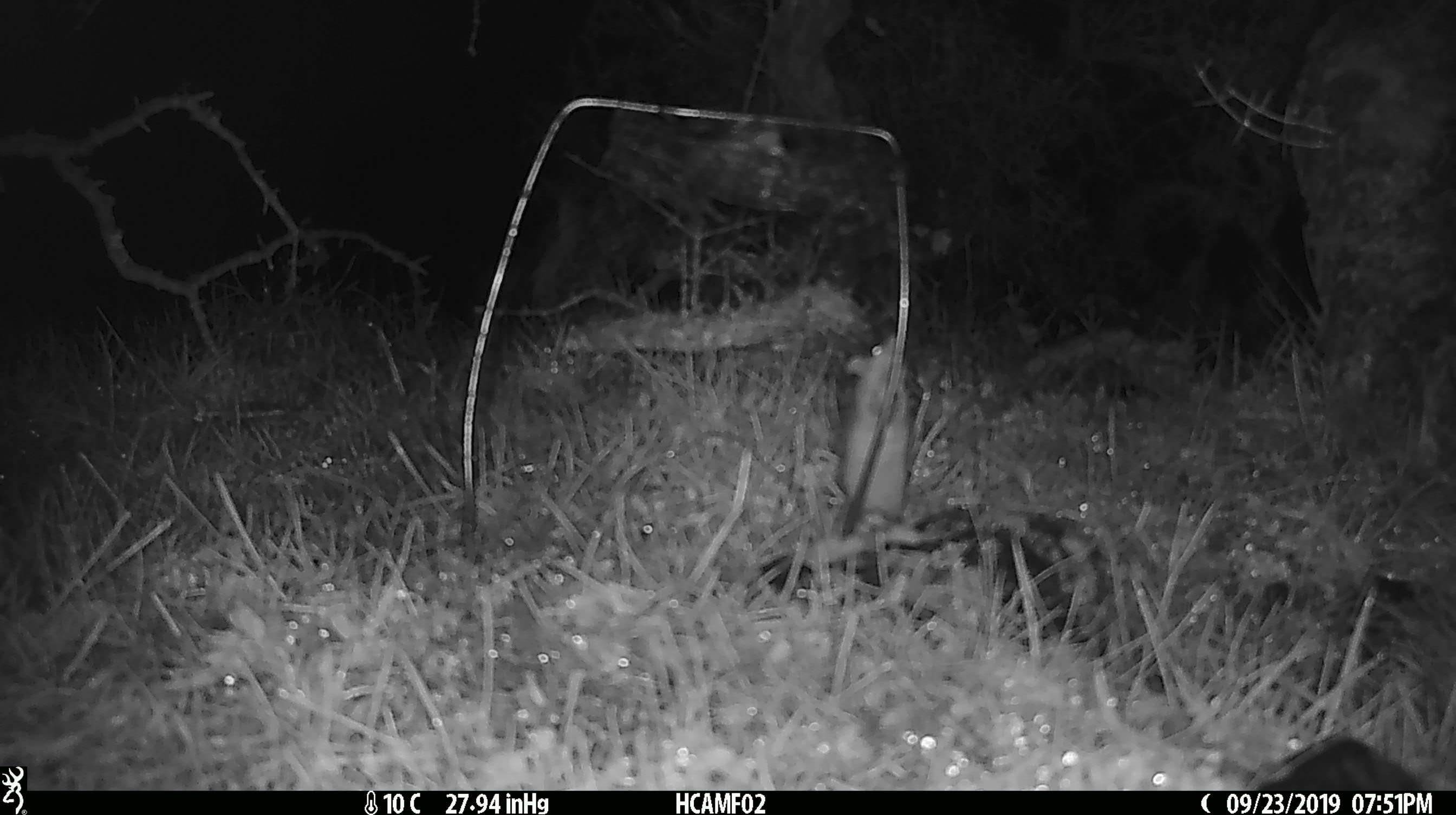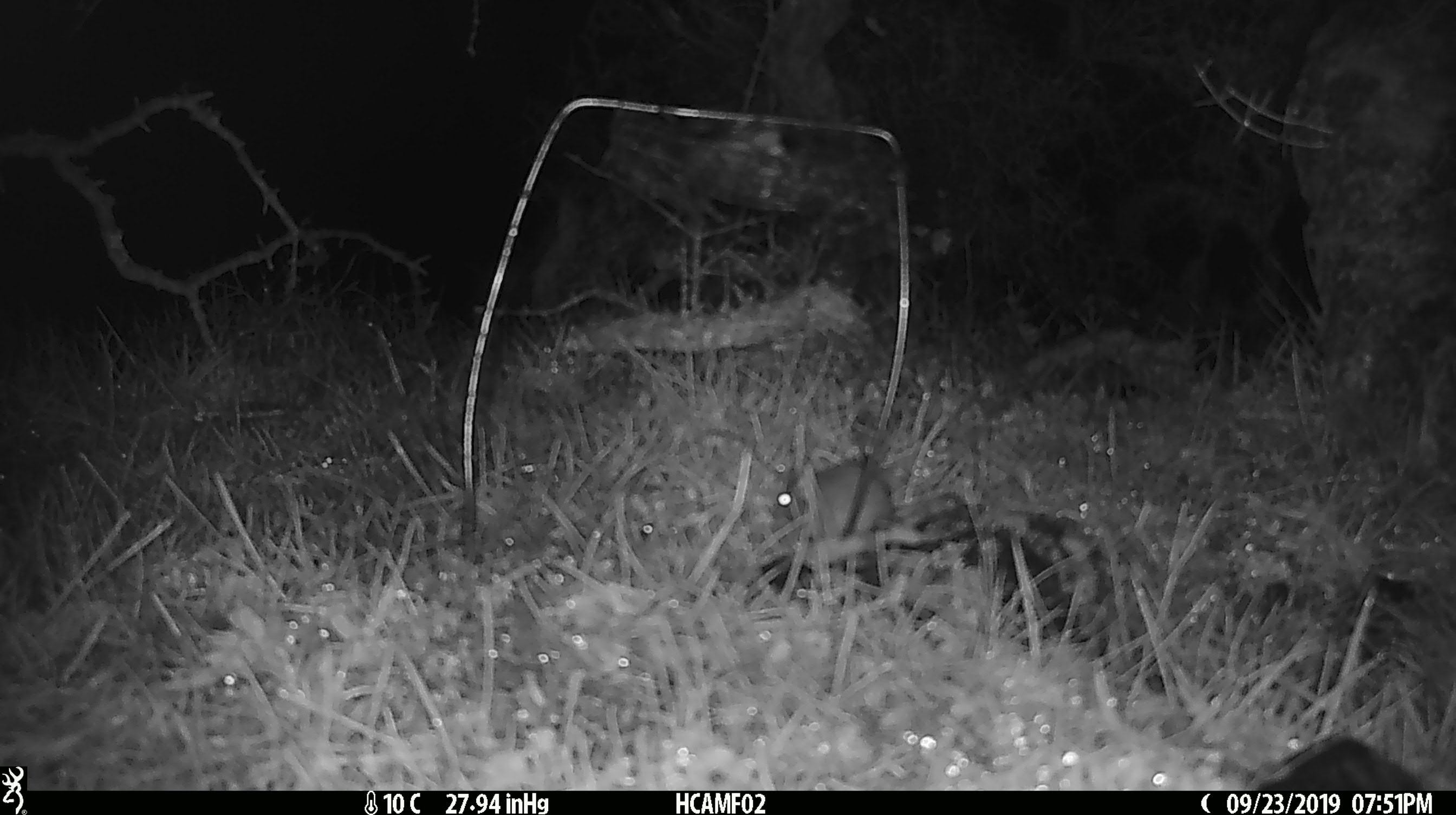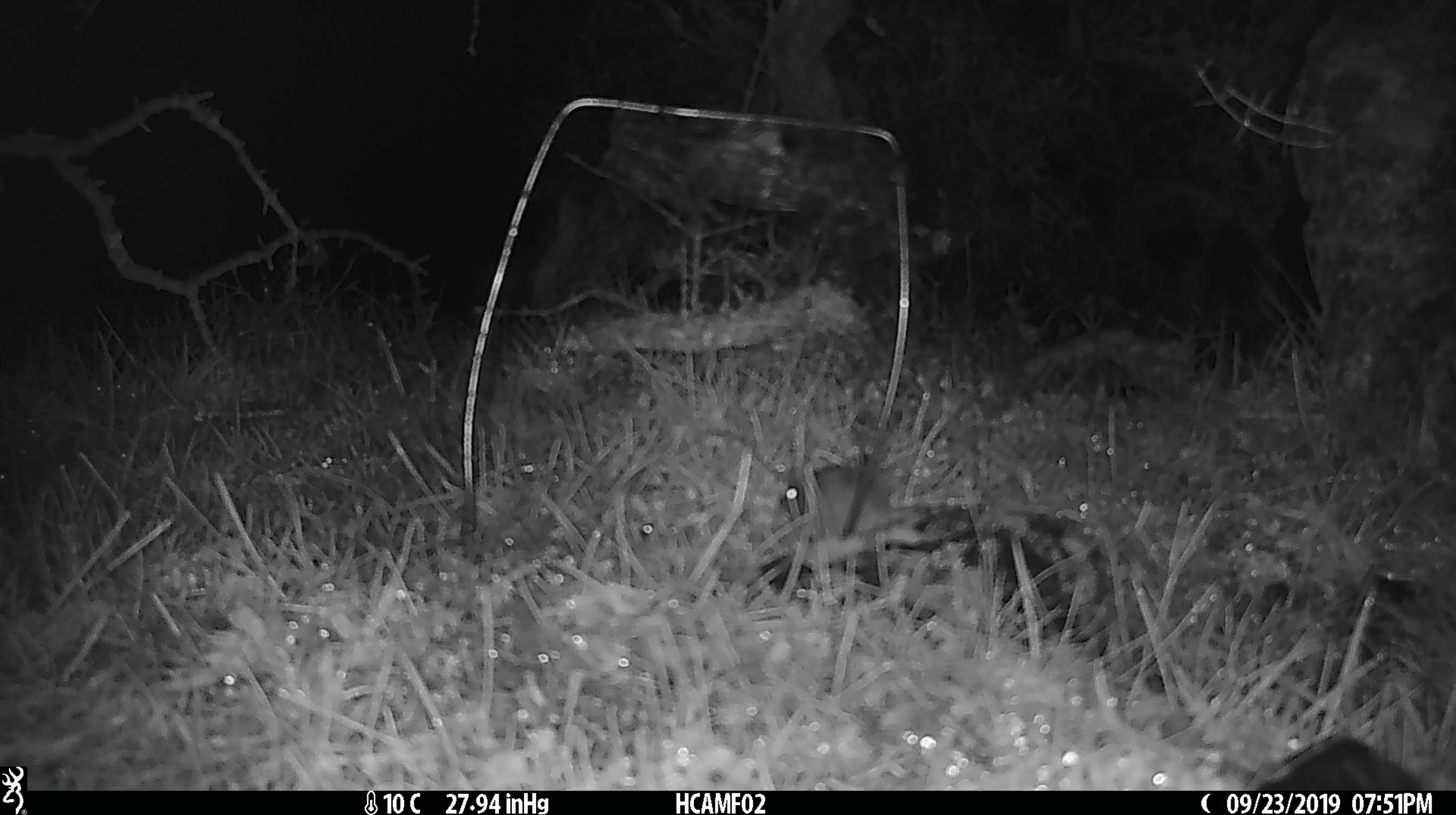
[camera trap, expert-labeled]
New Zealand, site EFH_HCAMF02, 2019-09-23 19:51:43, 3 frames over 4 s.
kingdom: Animalia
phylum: Chordata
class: Mammalia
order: Rodentia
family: Muridae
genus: Mus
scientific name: Mus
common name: mouse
Mouse (Mus).